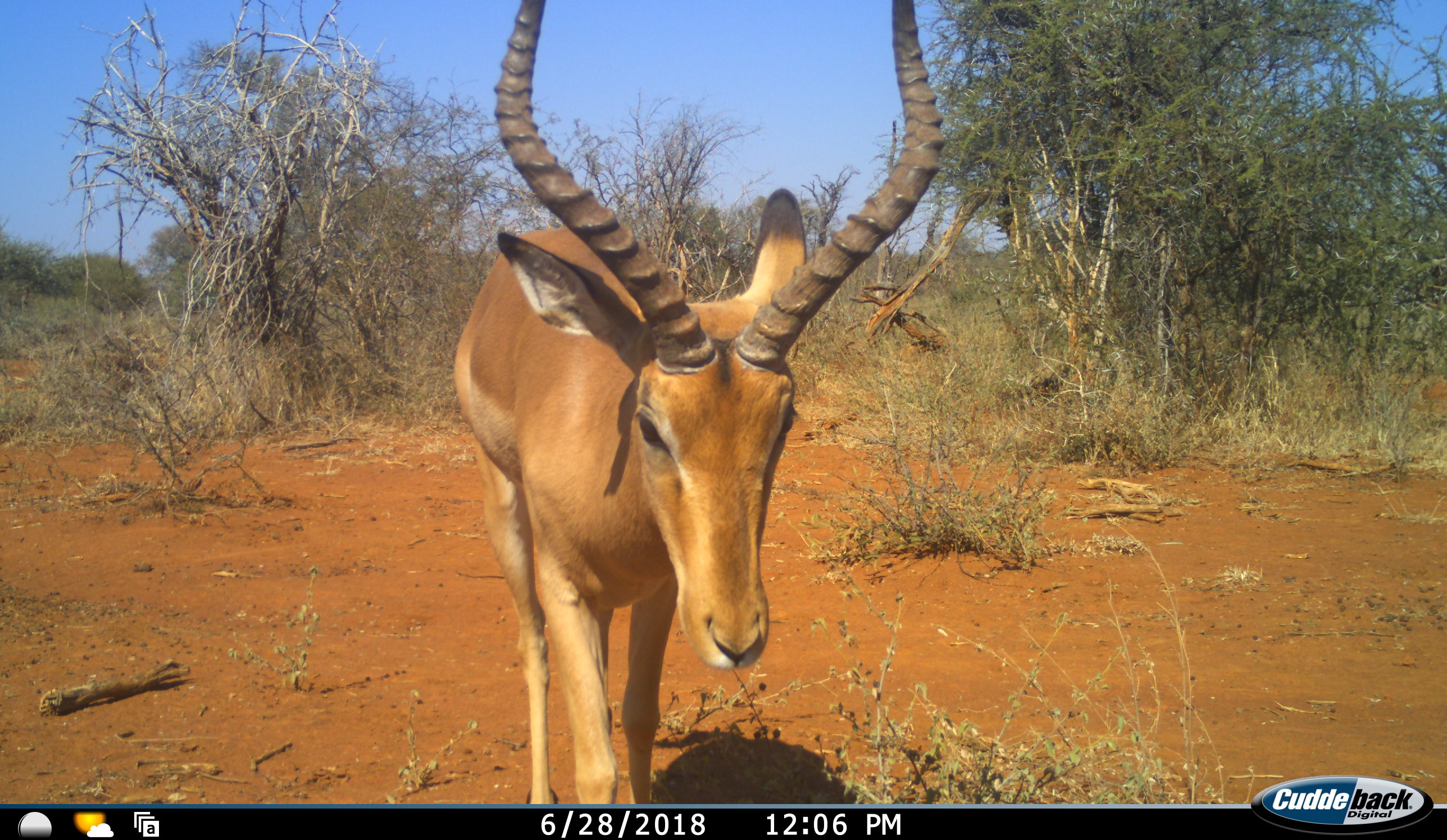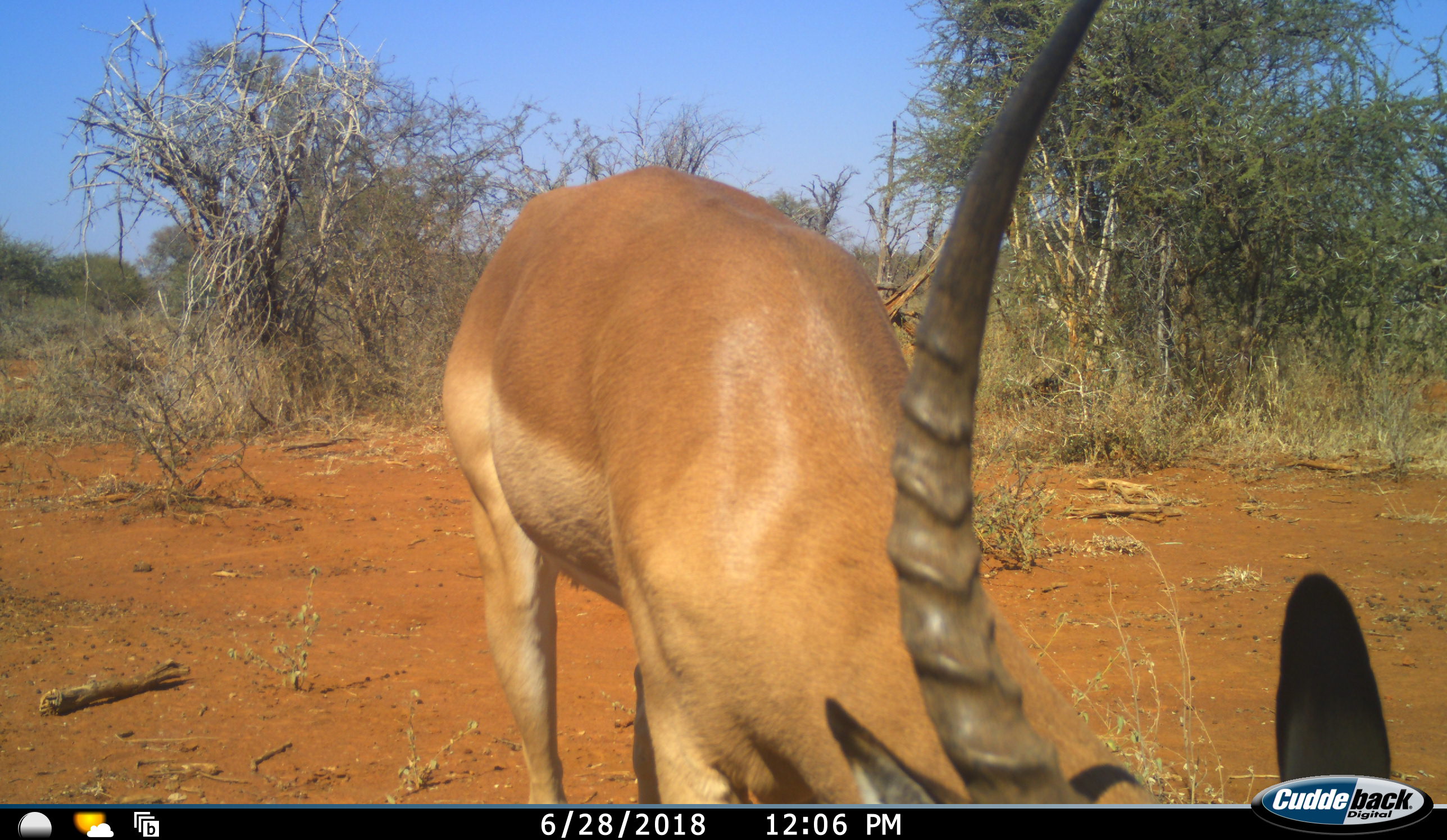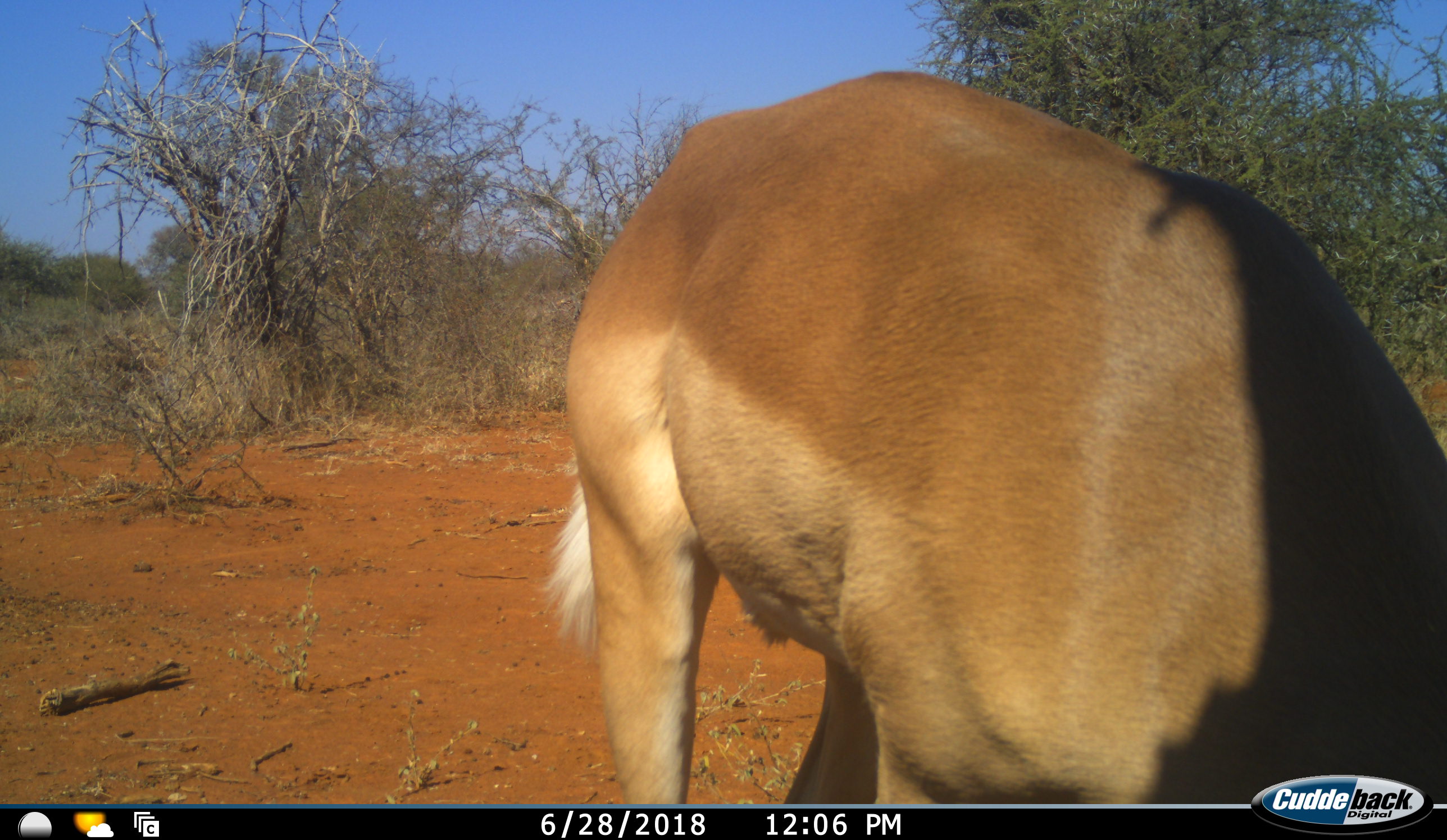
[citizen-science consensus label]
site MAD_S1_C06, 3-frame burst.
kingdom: Animalia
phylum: Chordata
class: Mammalia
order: Artiodactyla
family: Bovidae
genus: Aepyceros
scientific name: Aepyceros melampus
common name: impala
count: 1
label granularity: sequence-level